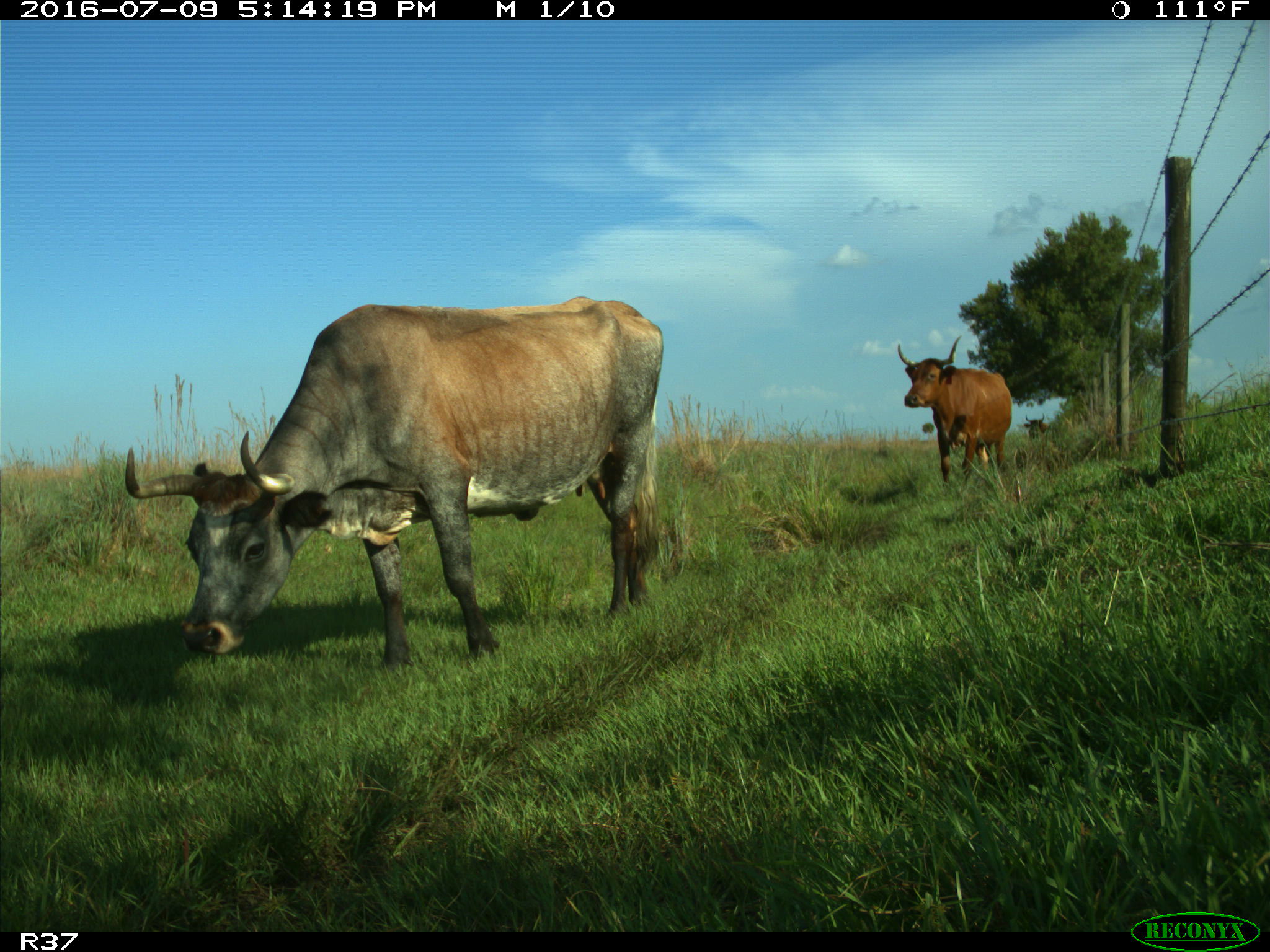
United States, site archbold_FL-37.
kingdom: Animalia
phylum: Chordata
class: Mammalia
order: Artiodactyla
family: Bovidae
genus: Bos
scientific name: Bos taurus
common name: domestic cow